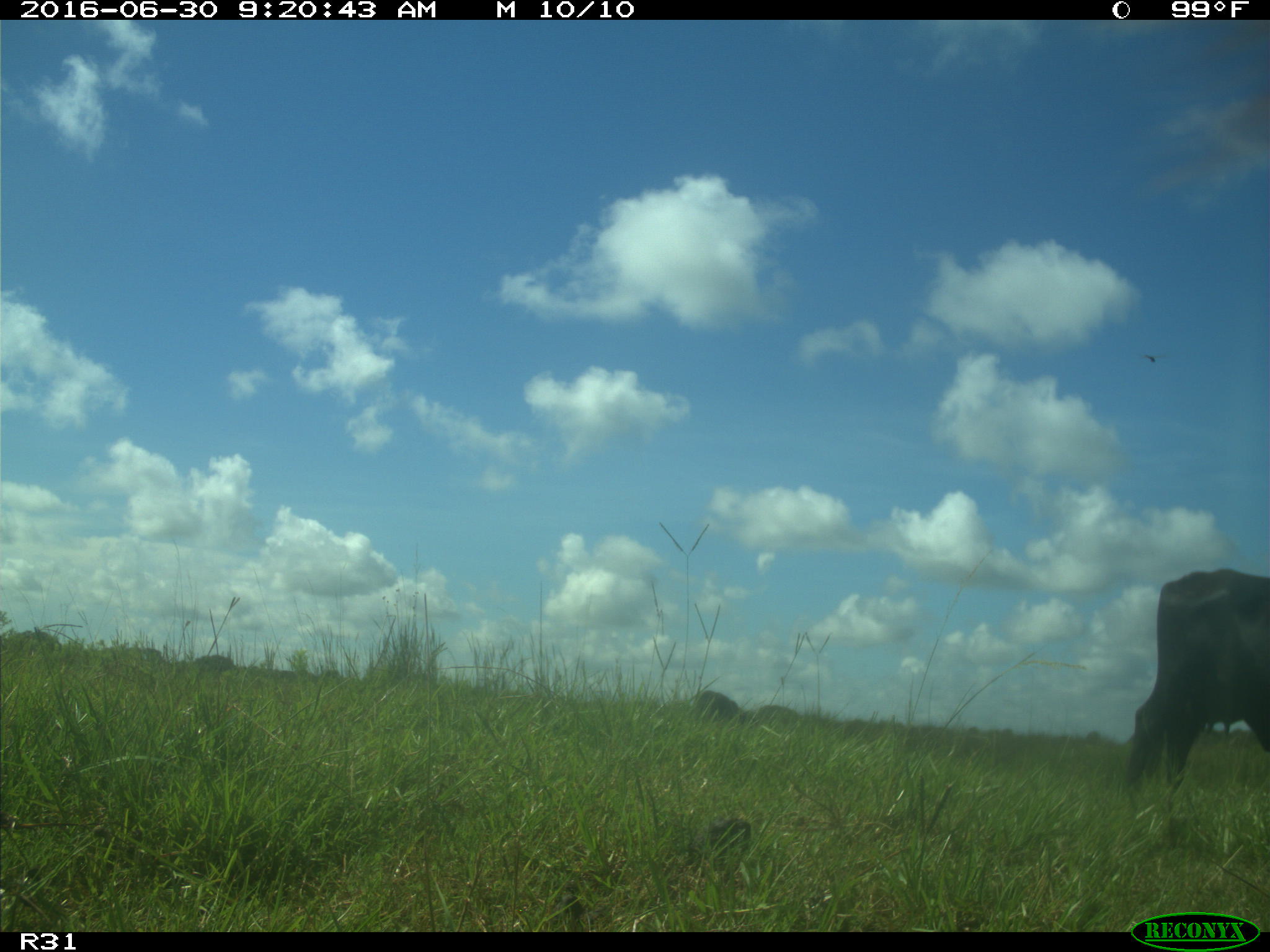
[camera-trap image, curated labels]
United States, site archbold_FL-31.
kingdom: Animalia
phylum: Chordata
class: Mammalia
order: Artiodactyla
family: Bovidae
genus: Bos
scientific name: Bos taurus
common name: domestic cow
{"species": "Bos taurus (domestic cow)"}